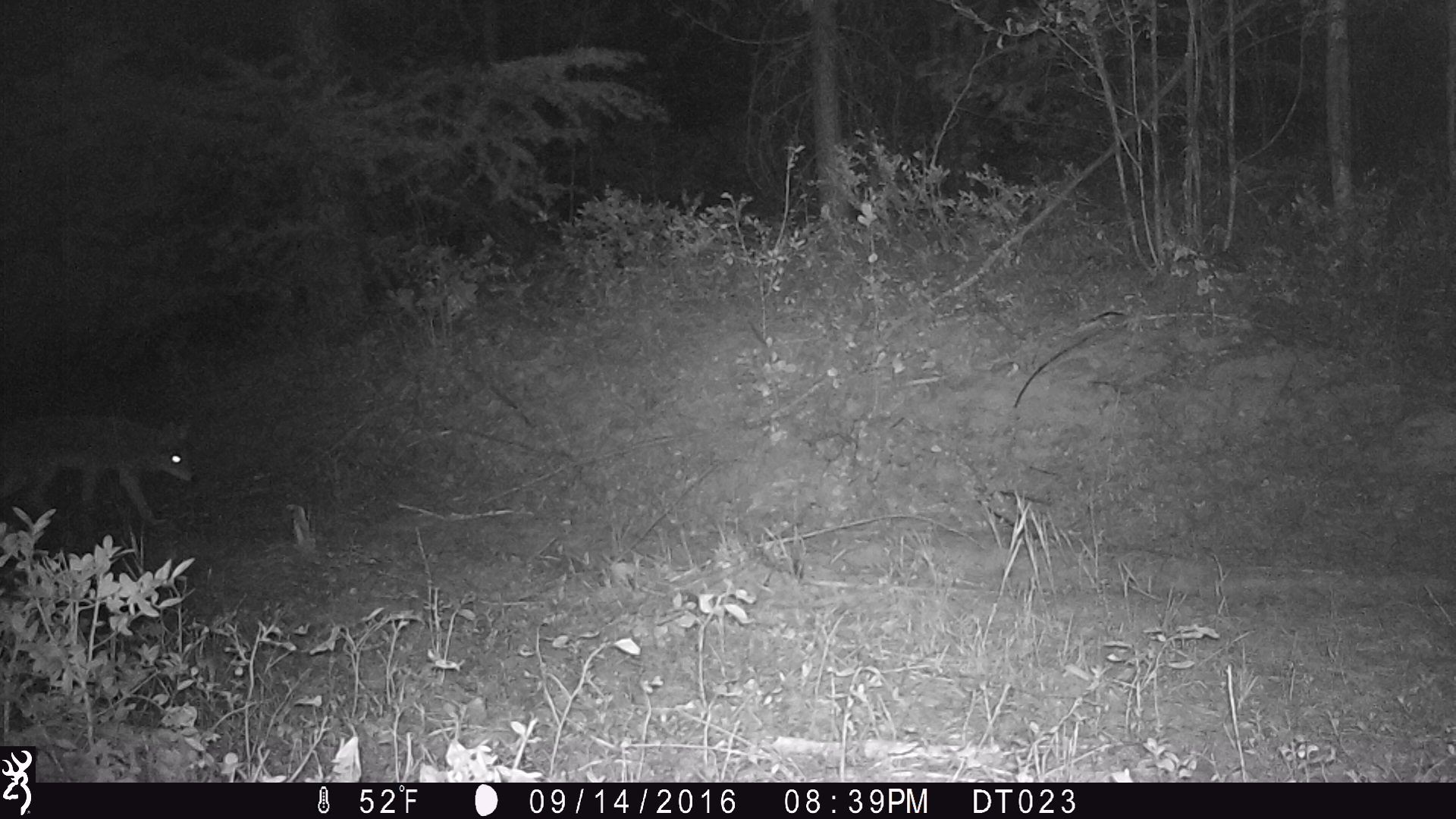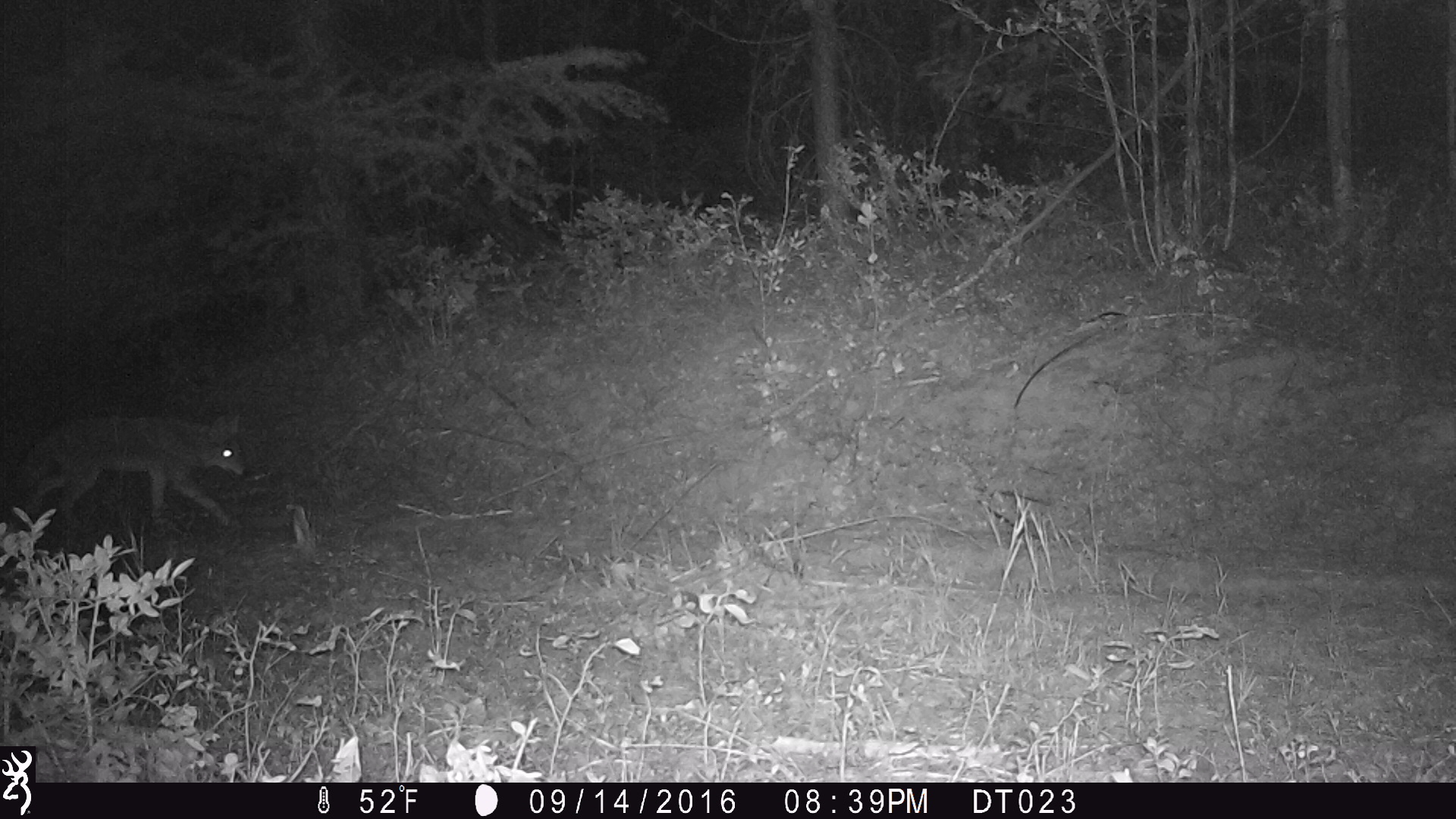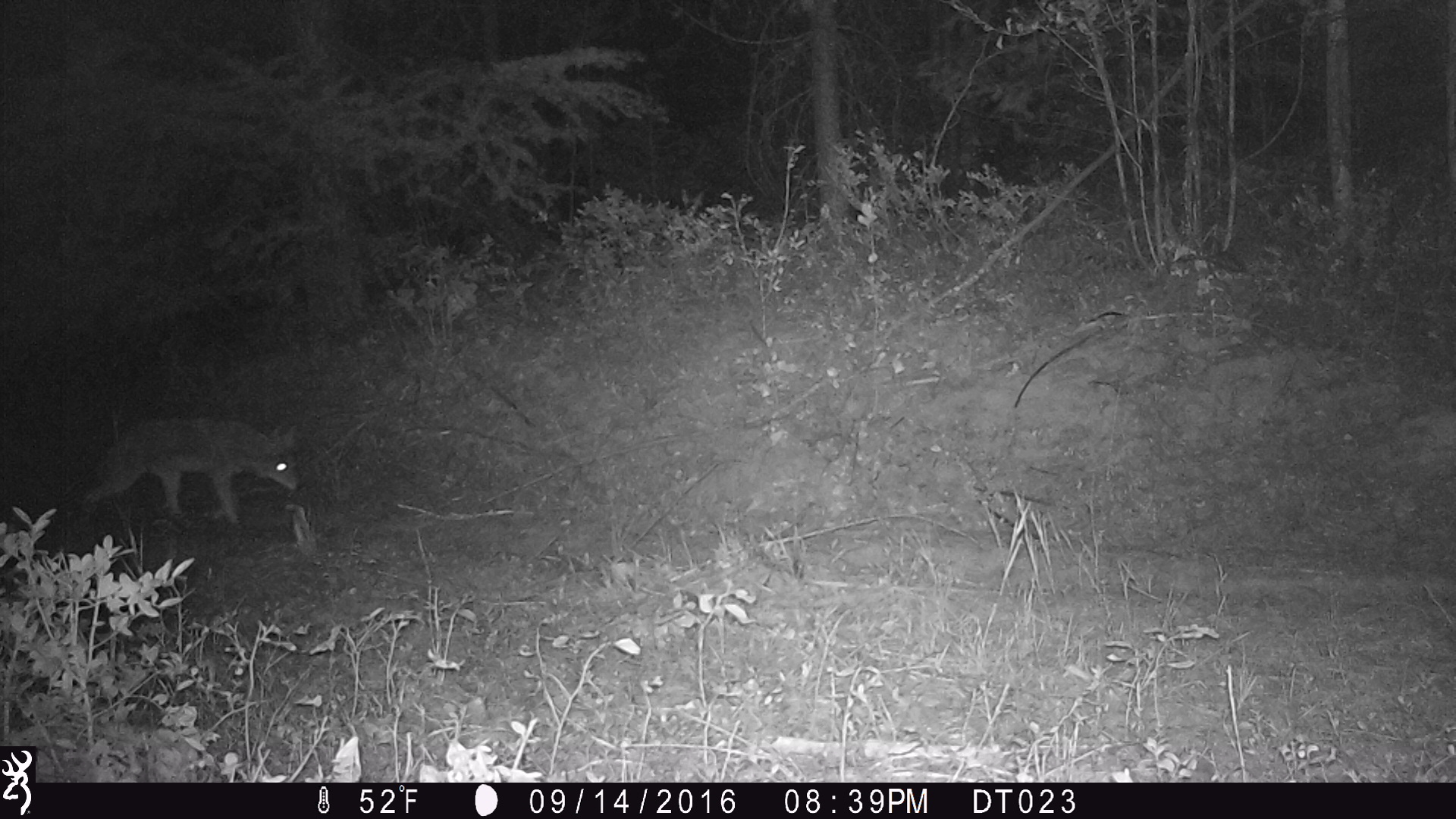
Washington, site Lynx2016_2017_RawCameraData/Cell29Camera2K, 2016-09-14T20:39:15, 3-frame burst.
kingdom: Animalia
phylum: Chordata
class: Mammalia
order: Carnivora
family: Canidae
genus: Canis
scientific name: Canis latrans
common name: coyote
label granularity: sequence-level